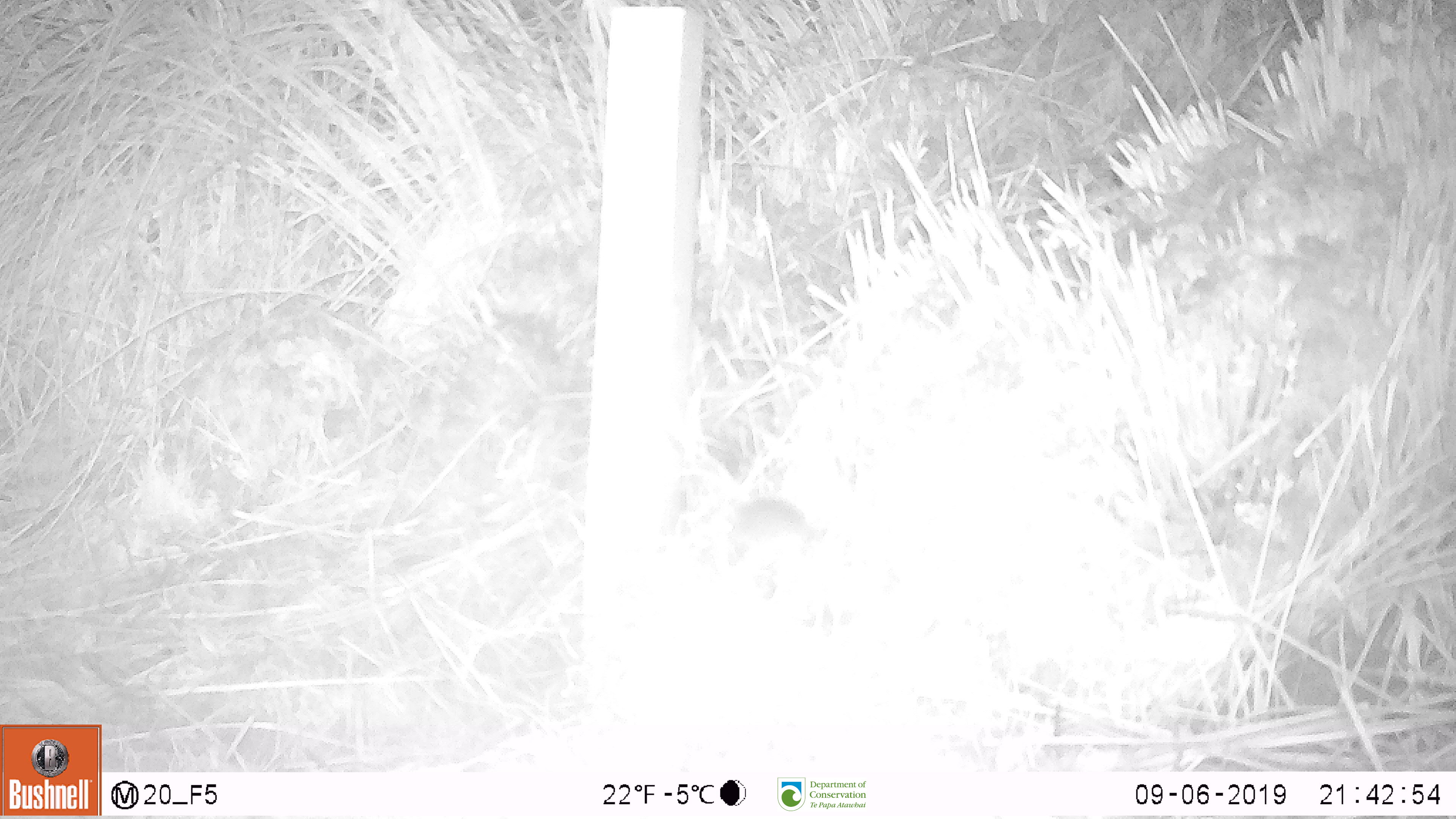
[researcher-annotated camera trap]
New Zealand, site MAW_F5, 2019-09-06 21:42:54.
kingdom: Animalia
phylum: Chordata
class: Mammalia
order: Rodentia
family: Muridae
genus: Mus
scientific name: Mus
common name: mouse